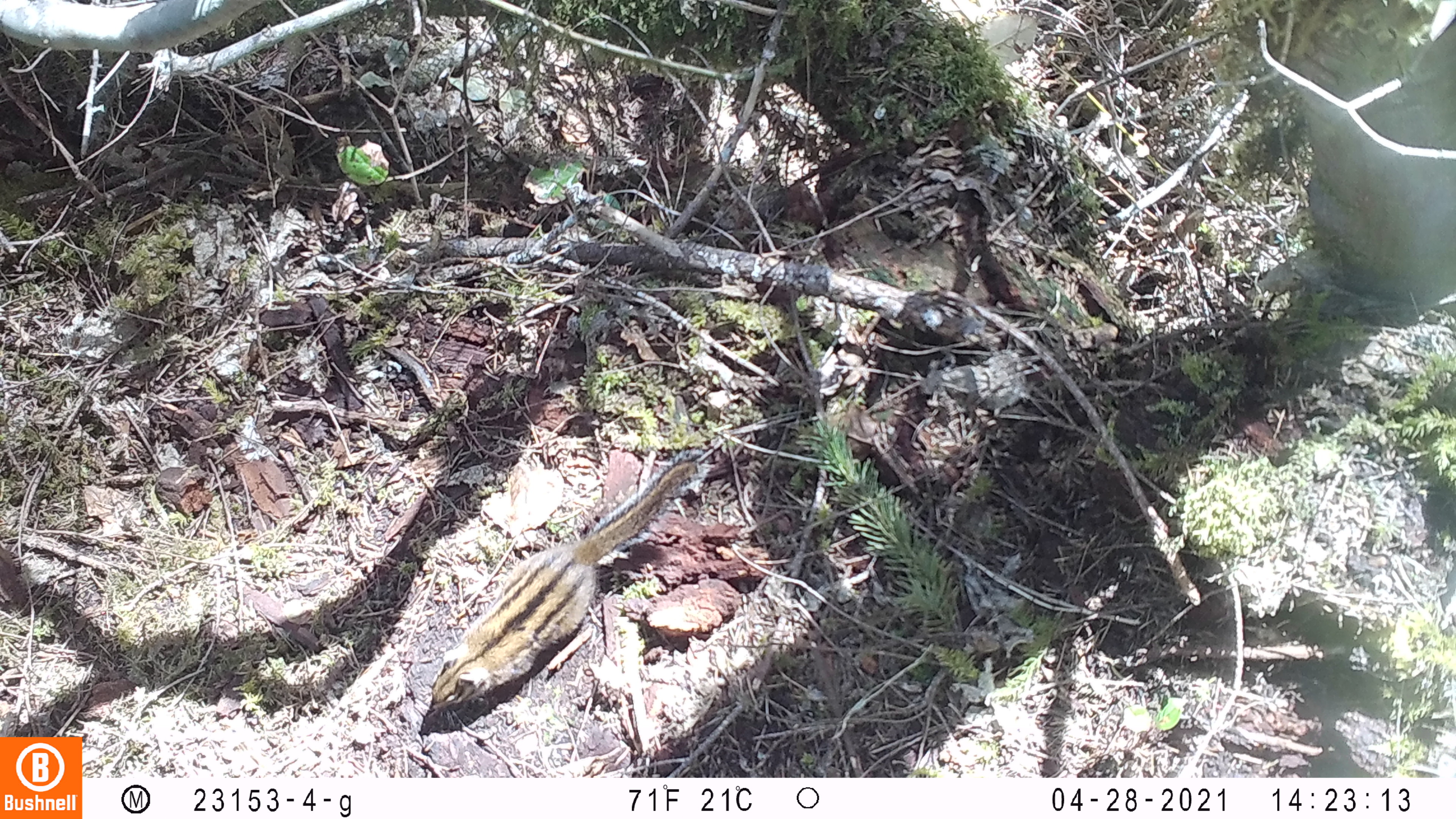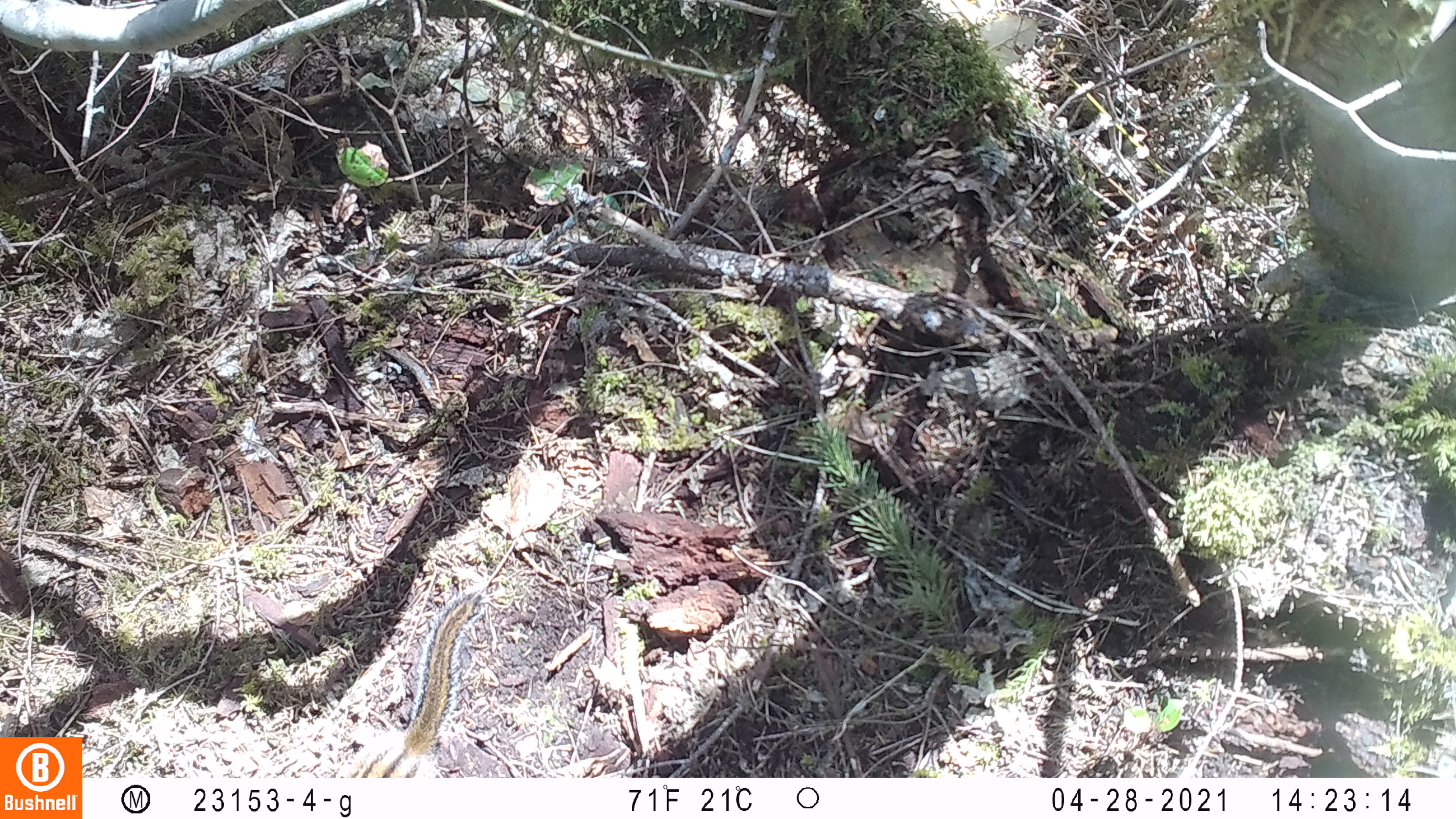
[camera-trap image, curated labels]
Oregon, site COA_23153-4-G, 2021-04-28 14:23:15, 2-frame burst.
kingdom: Animalia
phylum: Chordata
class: Mammalia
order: Rodentia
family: Sciuridae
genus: Neotamias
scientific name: Neotamias townsendii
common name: townsend's chipmunk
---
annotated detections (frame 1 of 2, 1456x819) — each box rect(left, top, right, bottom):
townsend's chipmunk: rect(420, 446, 717, 717)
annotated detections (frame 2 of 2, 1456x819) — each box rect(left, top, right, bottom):
townsend's chipmunk: rect(333, 585, 497, 775)